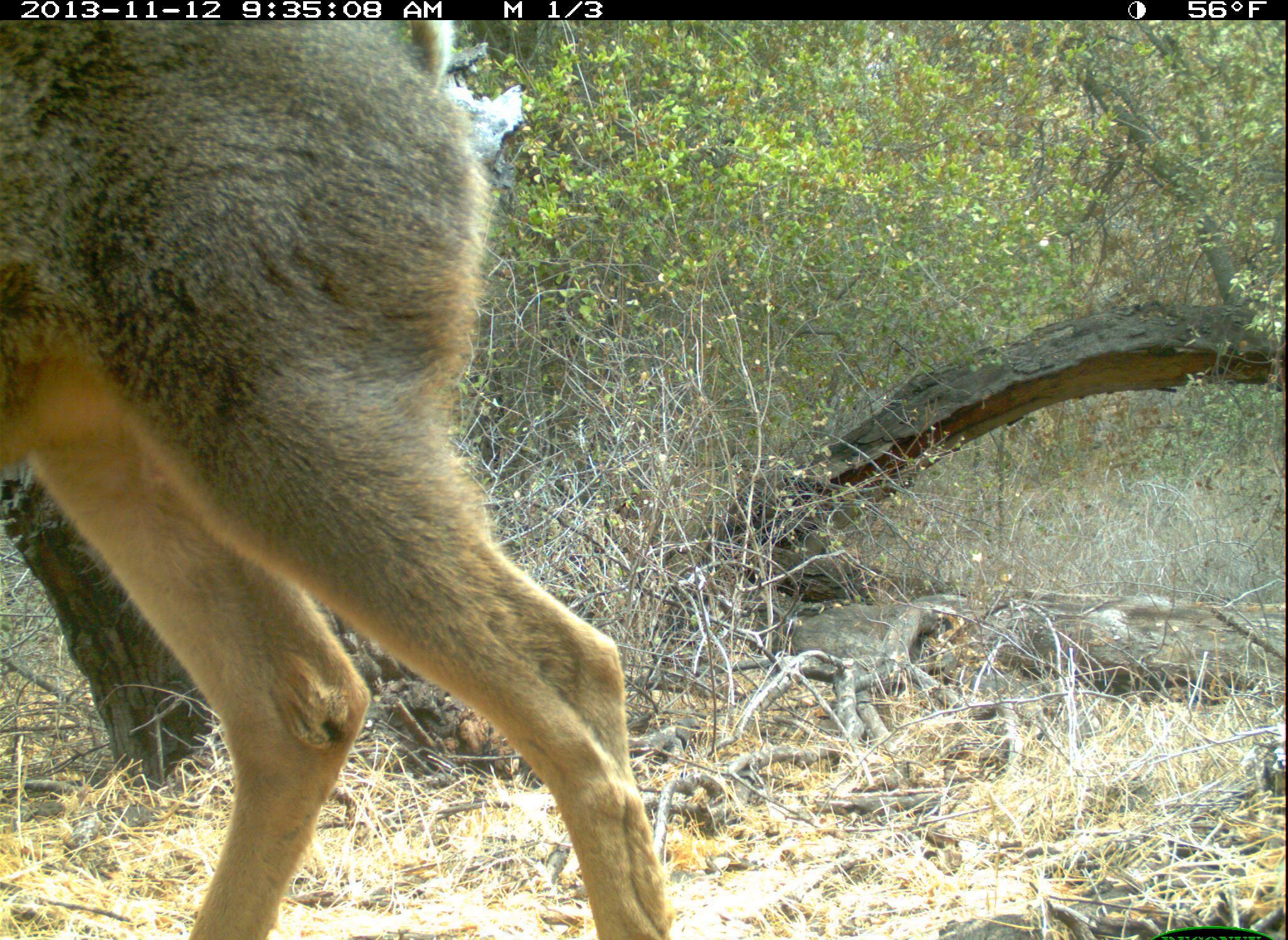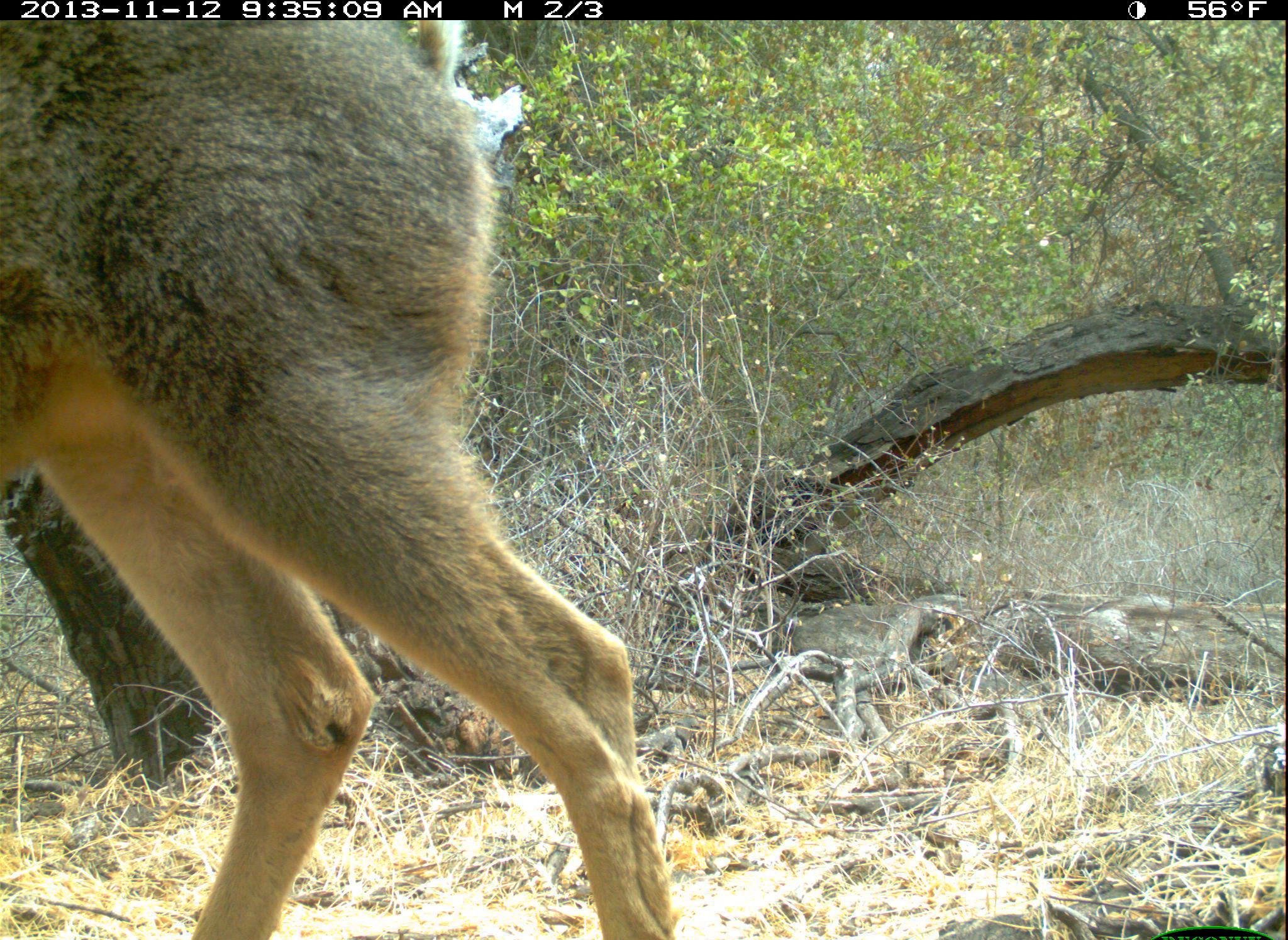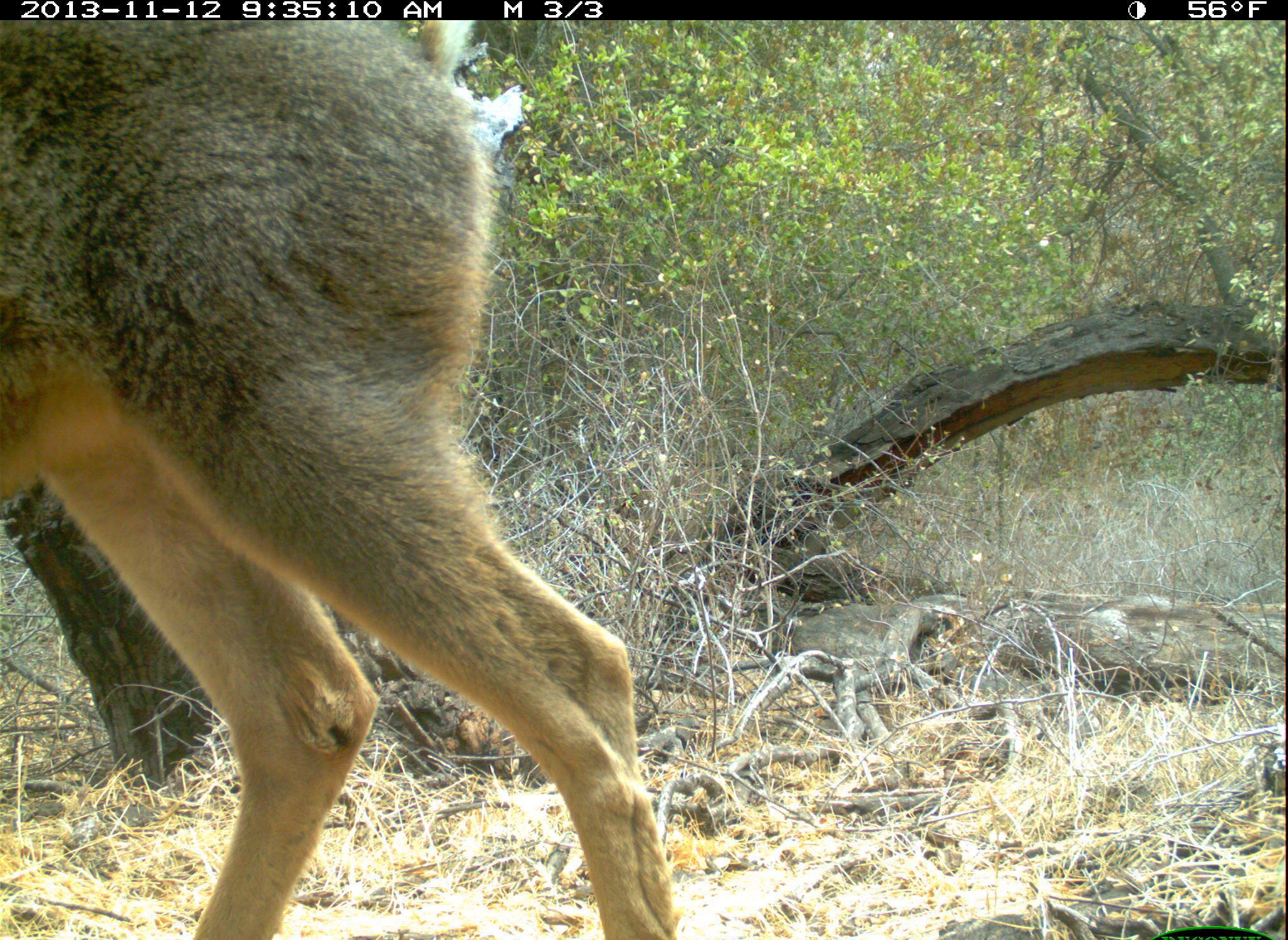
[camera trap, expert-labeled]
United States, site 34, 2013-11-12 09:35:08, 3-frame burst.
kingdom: Animalia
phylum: Chordata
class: Mammalia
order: Artiodactyla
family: Cervidae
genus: Odocoileus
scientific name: Odocoileus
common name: deer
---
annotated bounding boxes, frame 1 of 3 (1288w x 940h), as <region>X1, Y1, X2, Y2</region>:
deer: <region>2, 21, 673, 938</region>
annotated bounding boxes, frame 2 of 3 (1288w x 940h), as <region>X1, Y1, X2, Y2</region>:
deer: <region>2, 19, 676, 938</region>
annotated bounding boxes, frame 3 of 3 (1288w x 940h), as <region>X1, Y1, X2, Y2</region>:
deer: <region>0, 21, 683, 938</region>